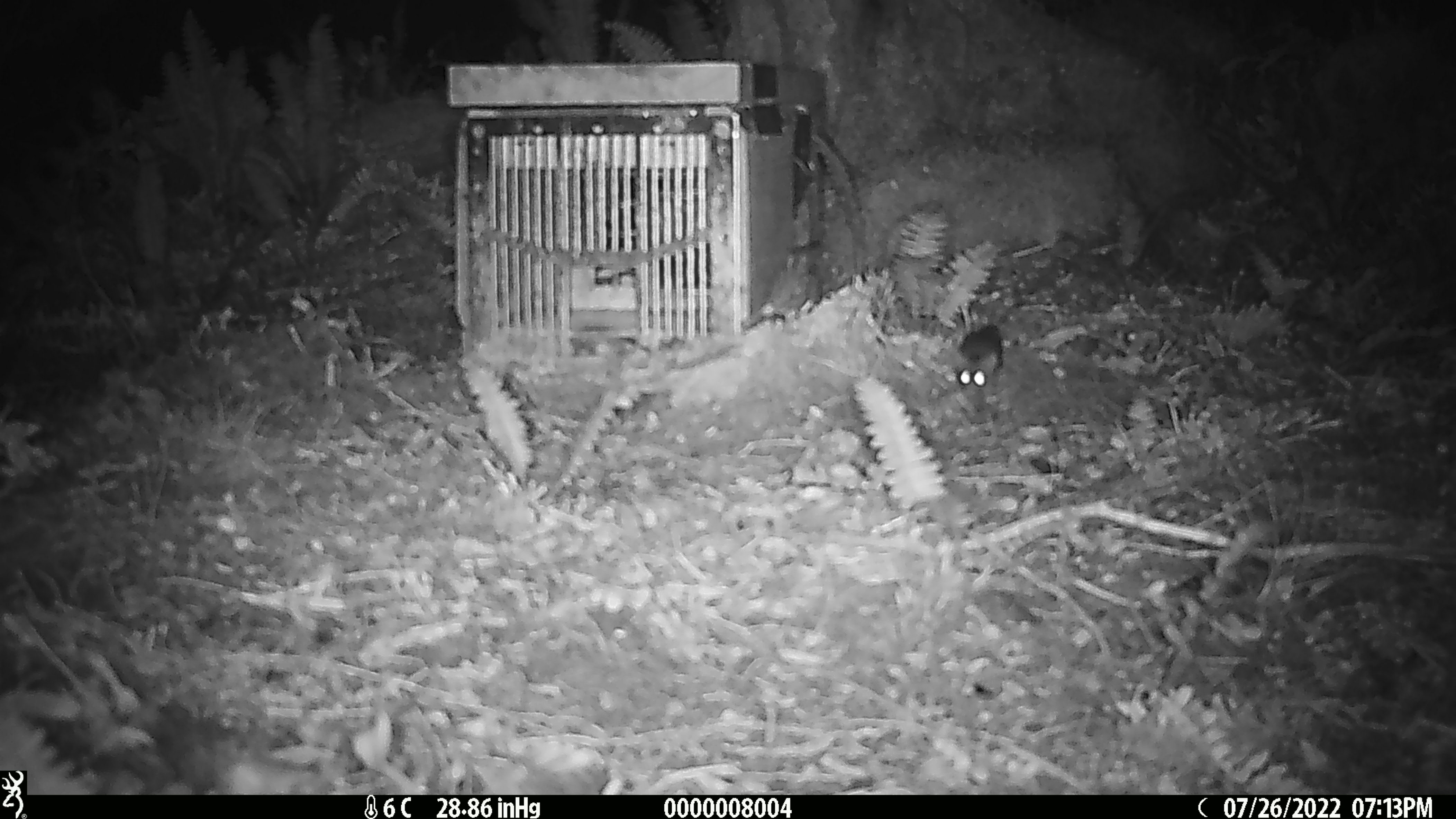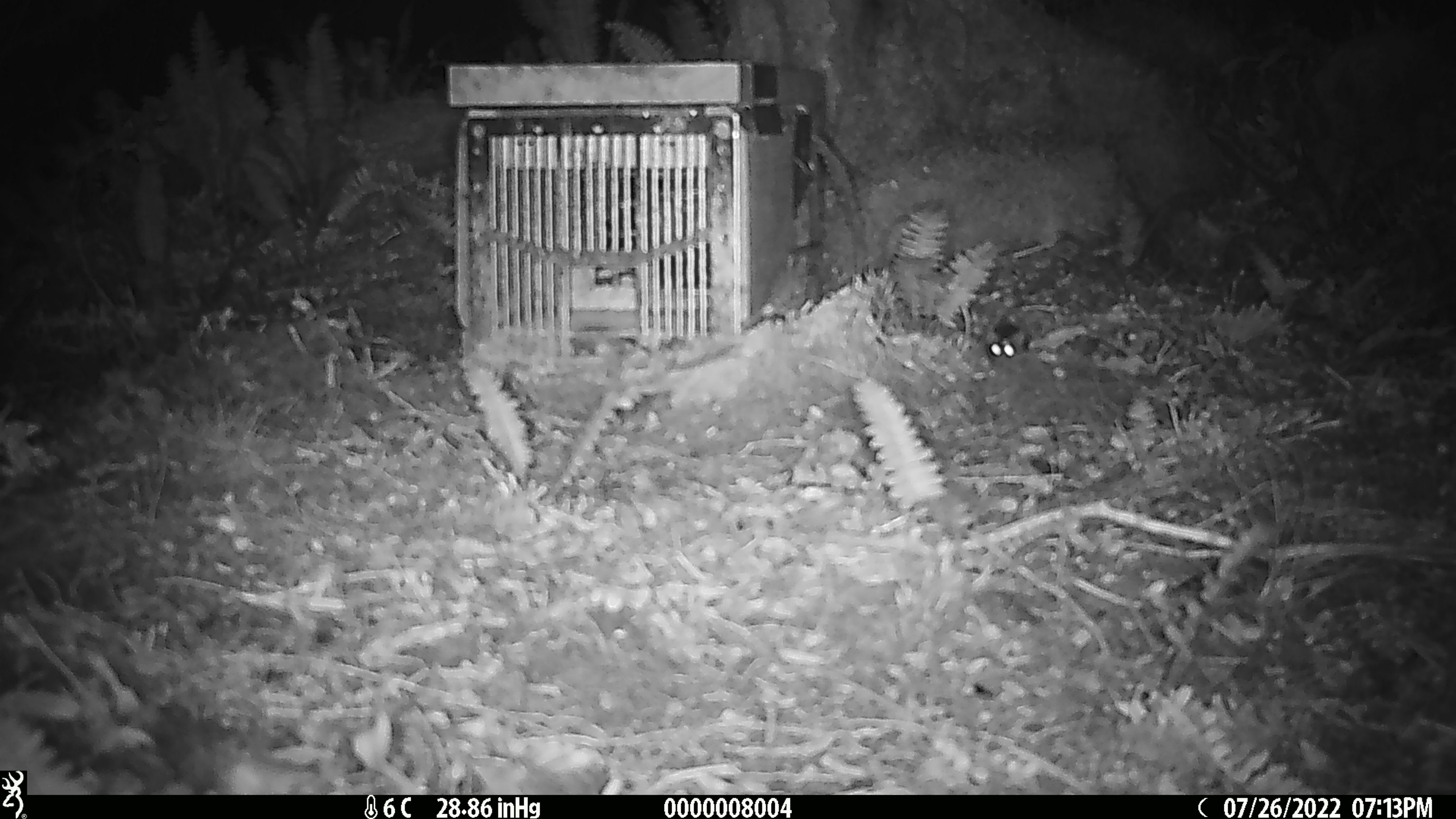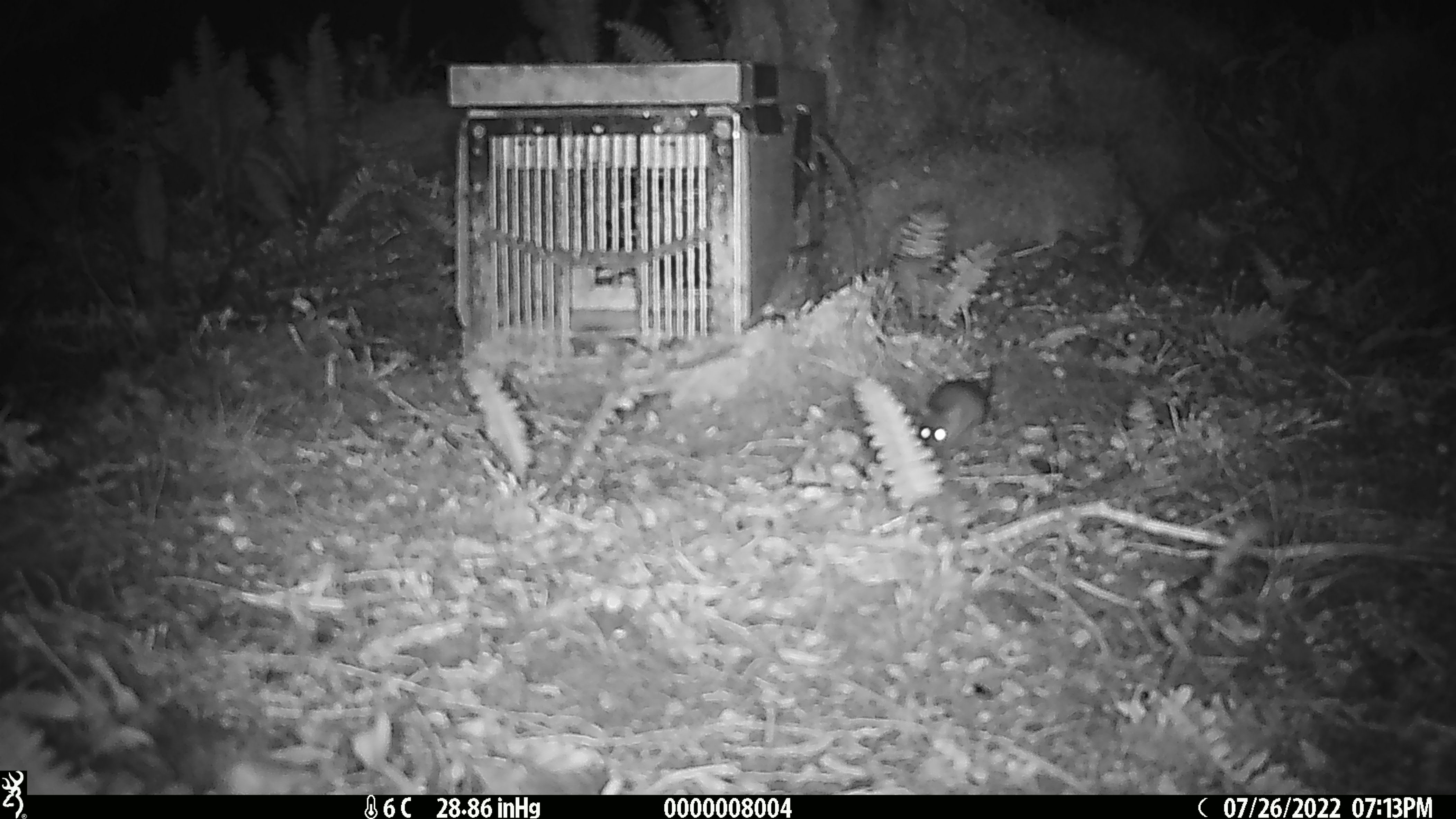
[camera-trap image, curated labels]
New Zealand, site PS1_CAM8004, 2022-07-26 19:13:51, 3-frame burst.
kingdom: Animalia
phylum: Chordata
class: Mammalia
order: Rodentia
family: Muridae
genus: Mus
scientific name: Mus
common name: mouse